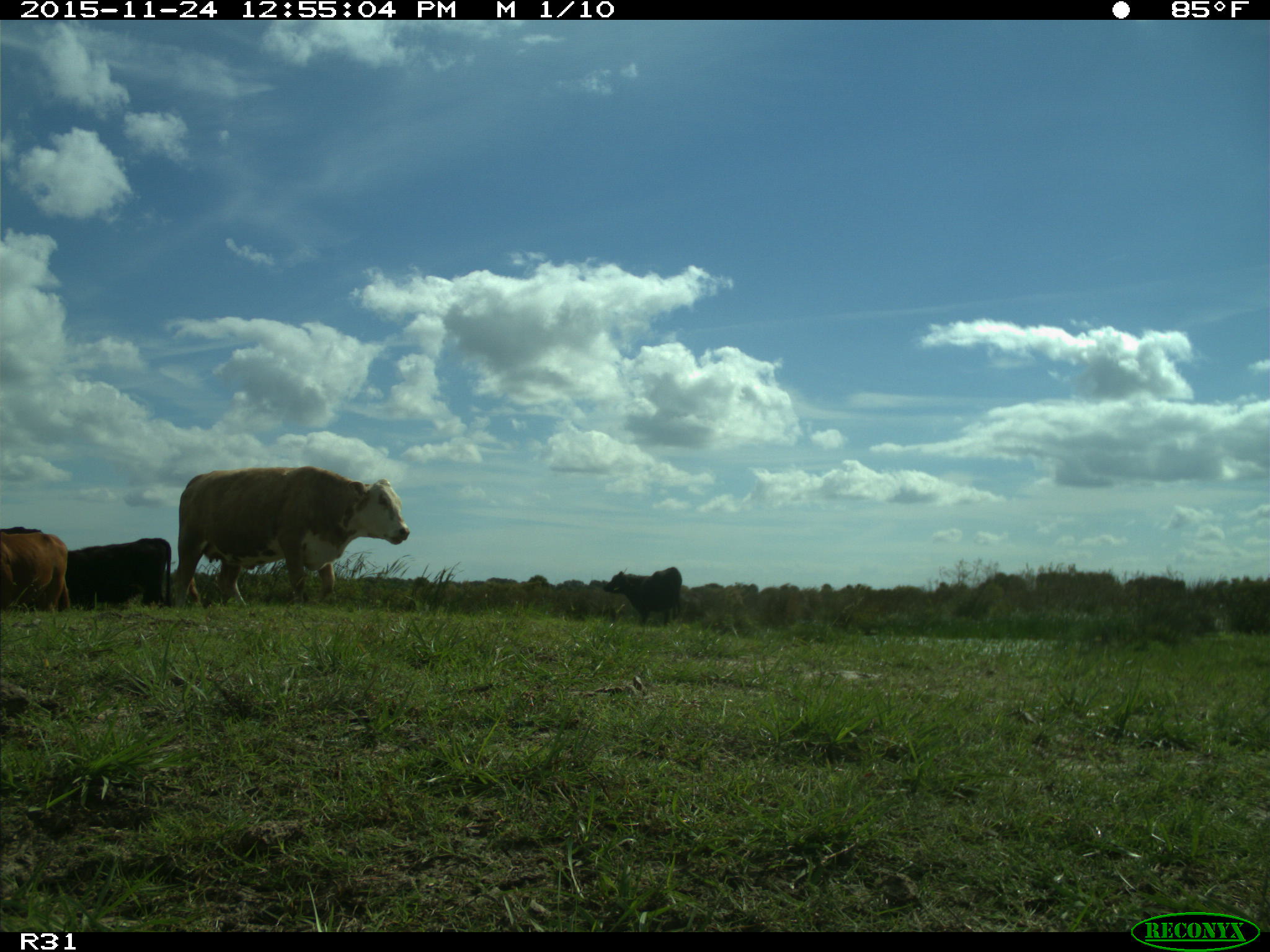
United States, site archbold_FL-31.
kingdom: Animalia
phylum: Chordata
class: Mammalia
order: Artiodactyla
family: Bovidae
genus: Bos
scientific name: Bos taurus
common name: domestic cow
Bos taurus (domestic cow).